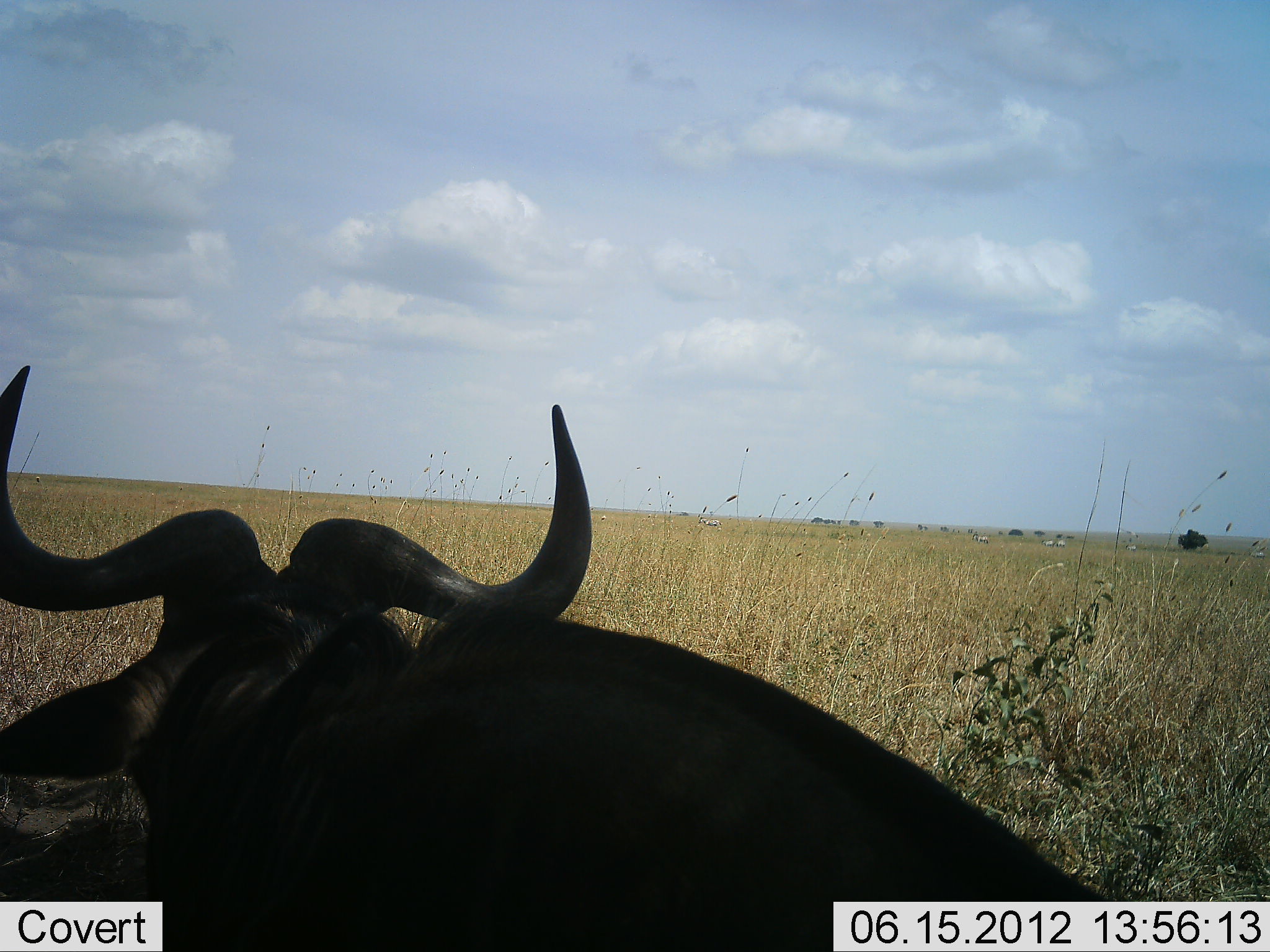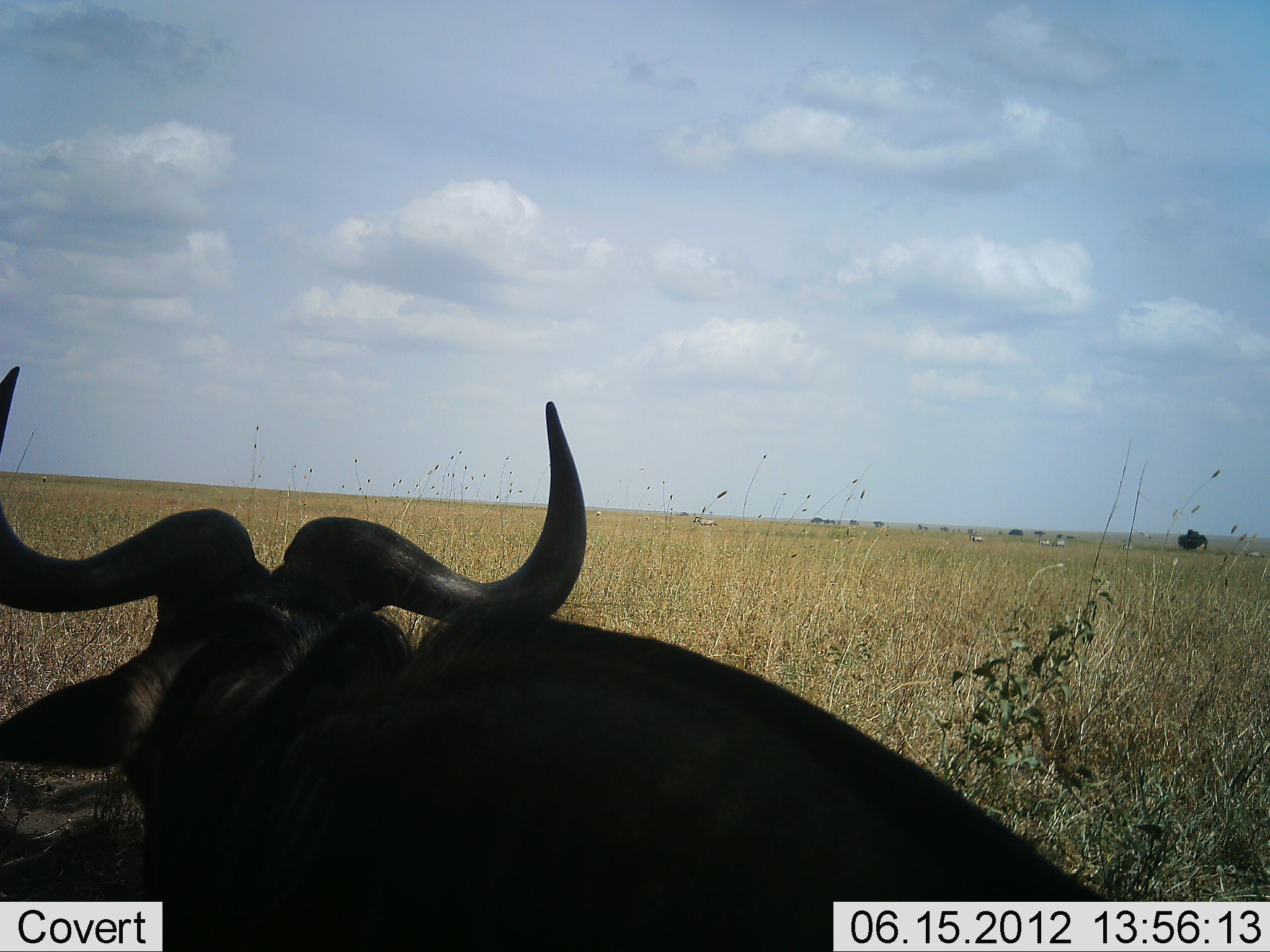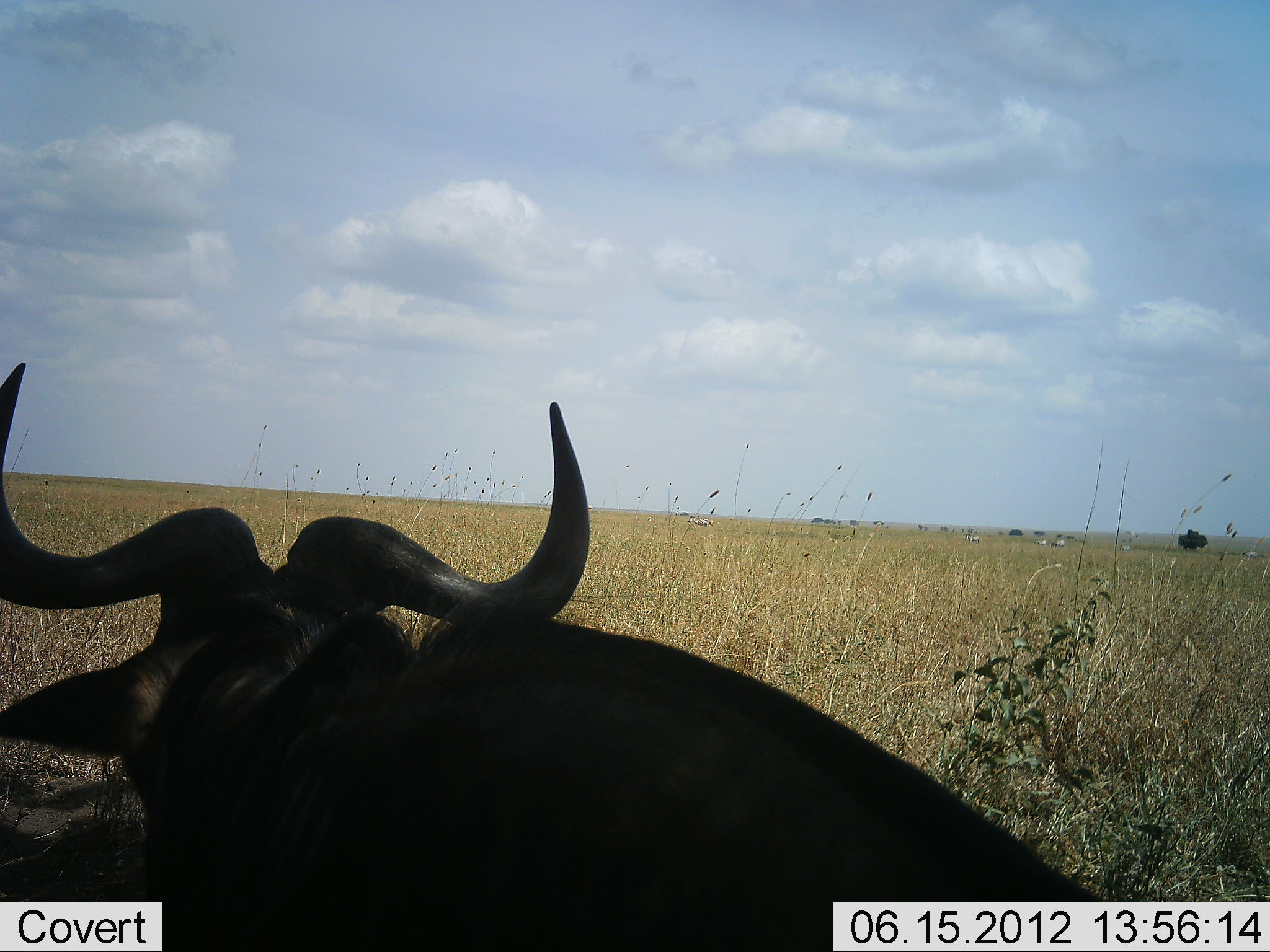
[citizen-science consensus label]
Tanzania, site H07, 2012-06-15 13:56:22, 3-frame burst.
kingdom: Animalia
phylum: Chordata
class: Mammalia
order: Artiodactyla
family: Bovidae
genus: Connochaetes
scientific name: Connochaetes taurinus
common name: blue wildebeest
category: wildebeest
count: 1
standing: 20%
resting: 80%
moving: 0%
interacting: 0%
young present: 0%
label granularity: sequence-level